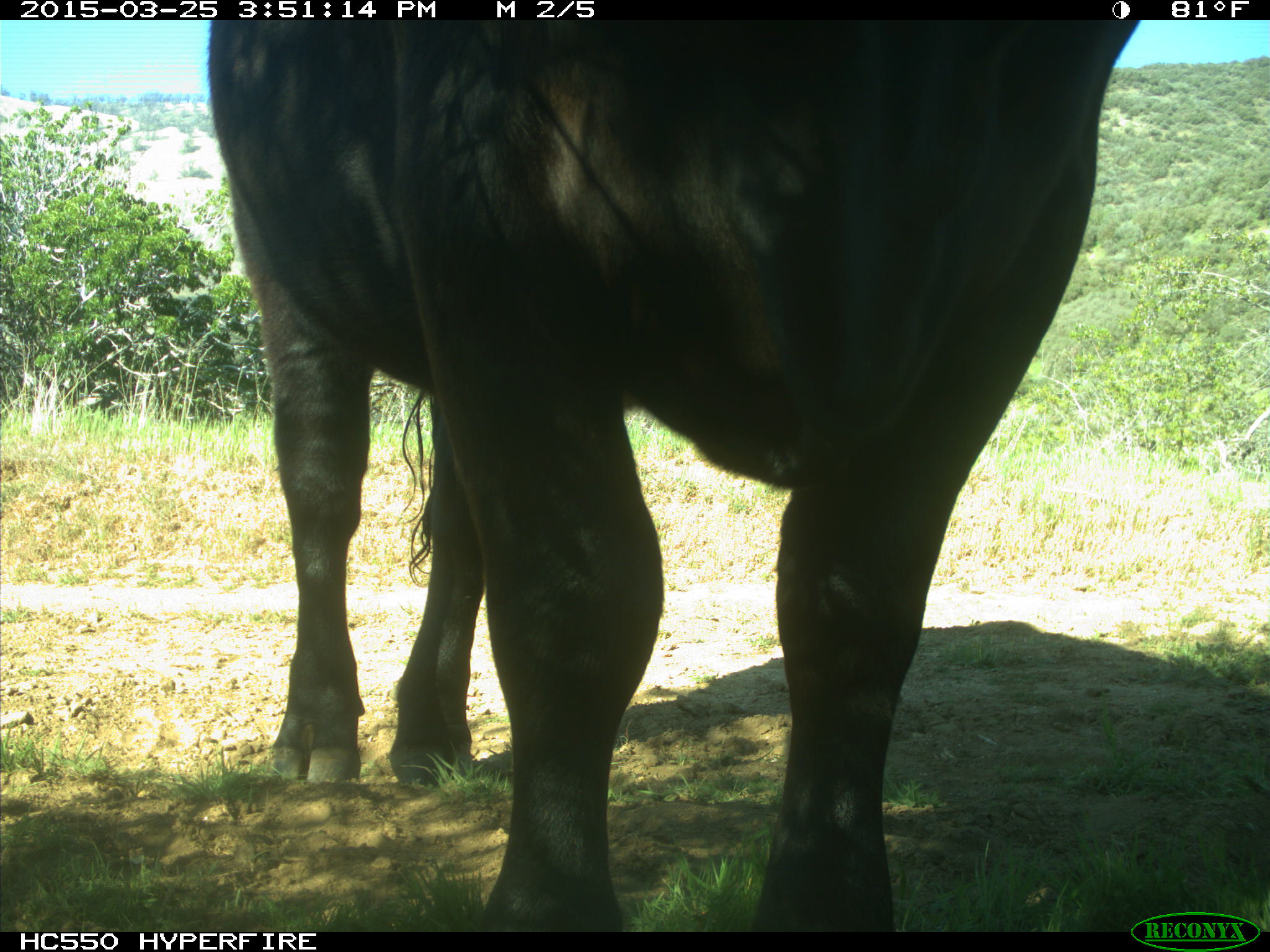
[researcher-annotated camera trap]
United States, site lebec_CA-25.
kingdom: Animalia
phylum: Chordata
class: Mammalia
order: Artiodactyla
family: Bovidae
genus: Bos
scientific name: Bos taurus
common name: domestic cow